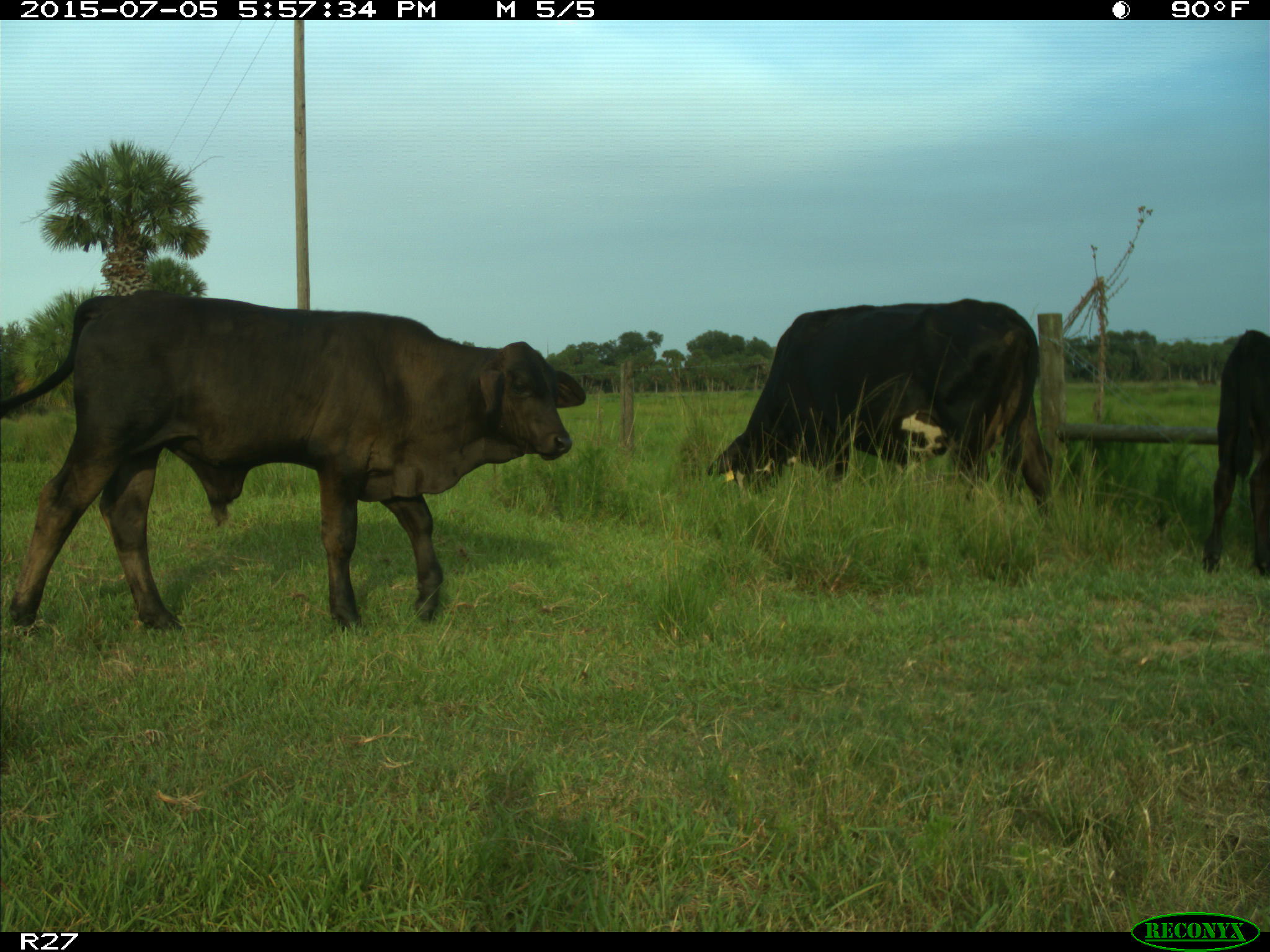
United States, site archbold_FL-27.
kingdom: Animalia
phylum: Chordata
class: Mammalia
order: Artiodactyla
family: Bovidae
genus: Bos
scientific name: Bos taurus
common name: domestic cow